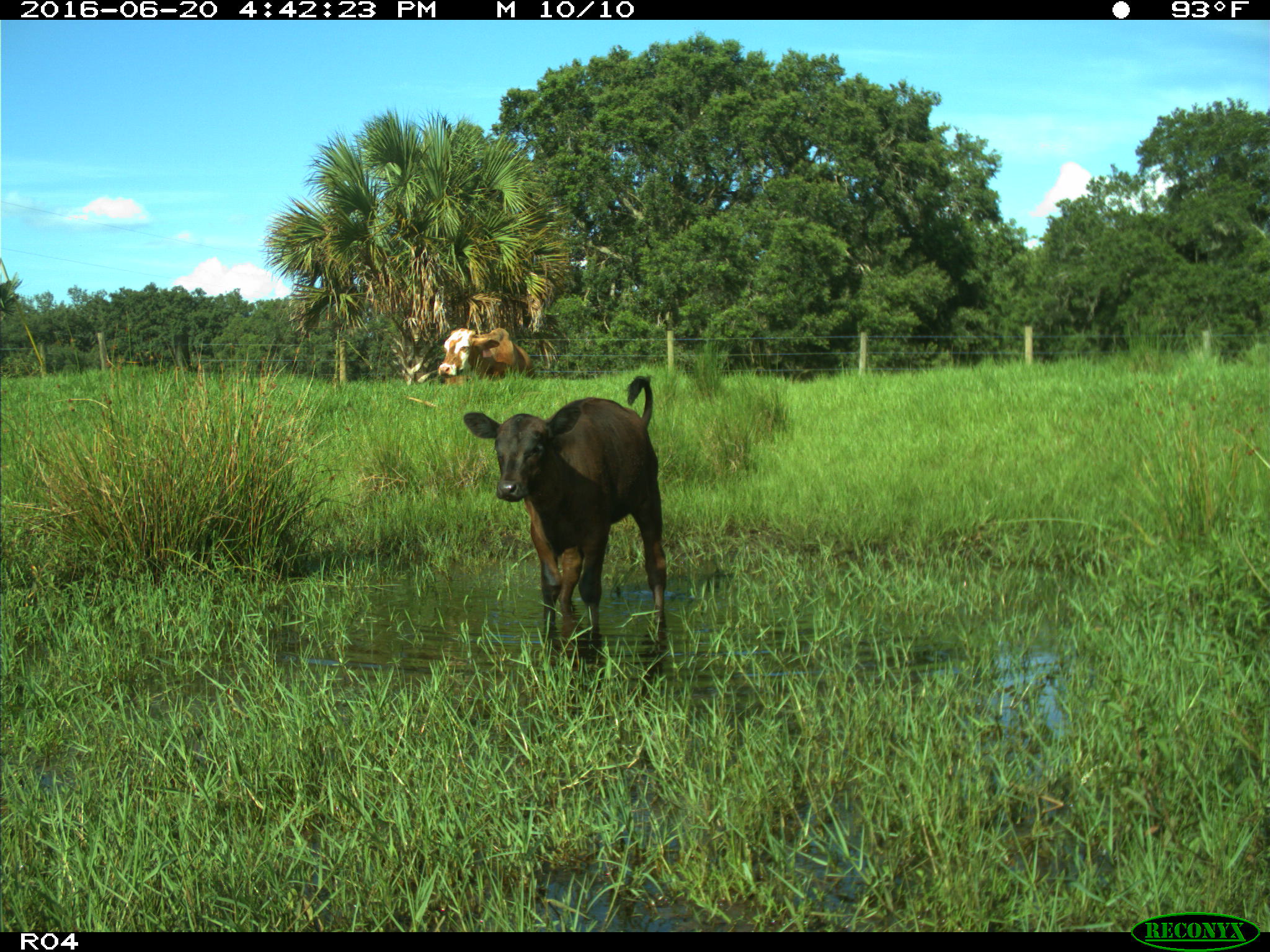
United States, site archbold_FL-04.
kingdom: Animalia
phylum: Chordata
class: Mammalia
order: Artiodactyla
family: Bovidae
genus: Bos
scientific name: Bos taurus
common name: domestic cow